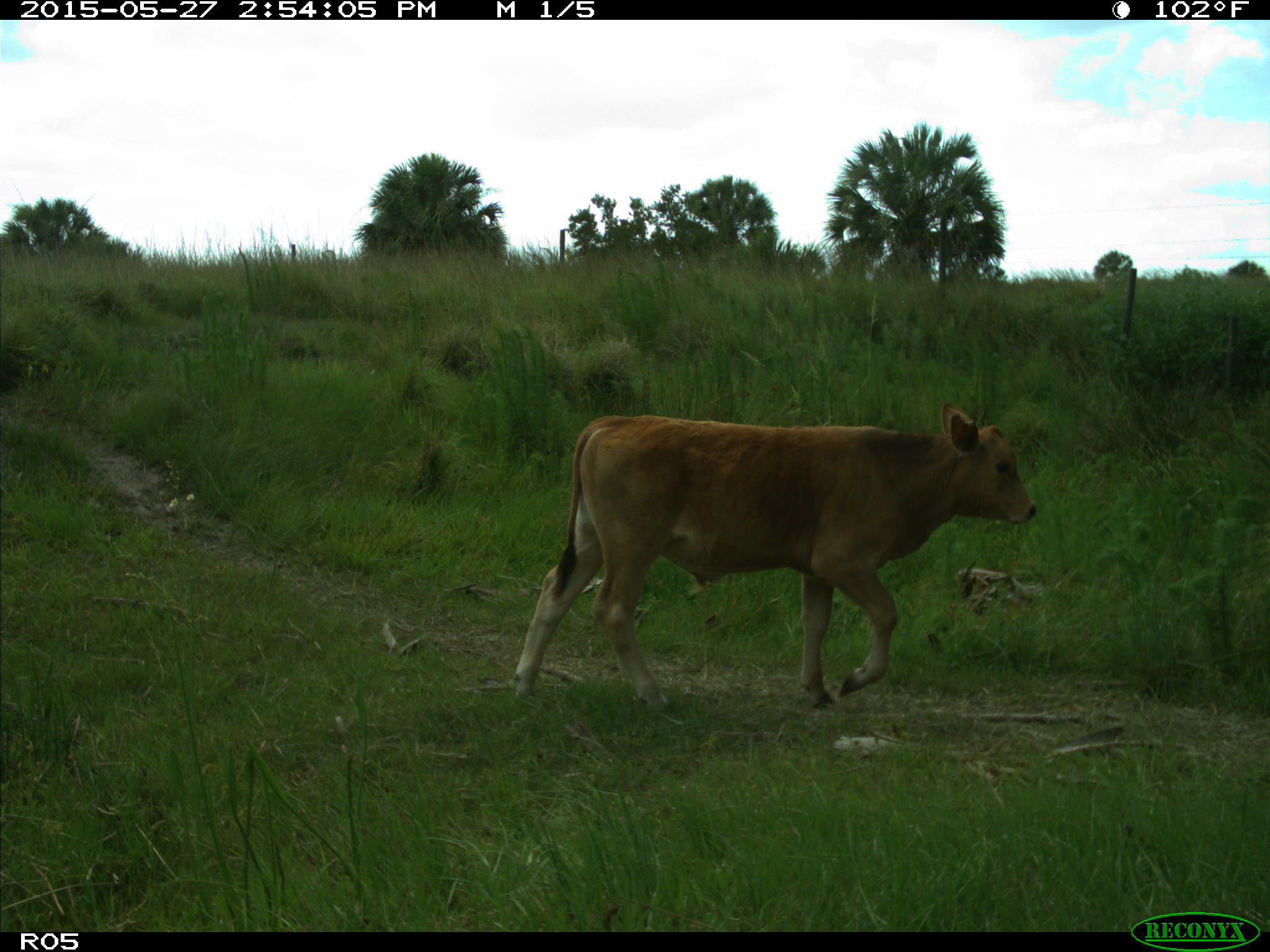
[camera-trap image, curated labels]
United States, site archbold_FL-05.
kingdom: Animalia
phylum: Chordata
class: Mammalia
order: Artiodactyla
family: Bovidae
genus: Bos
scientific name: Bos taurus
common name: domestic cow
Bos taurus (domestic cow).